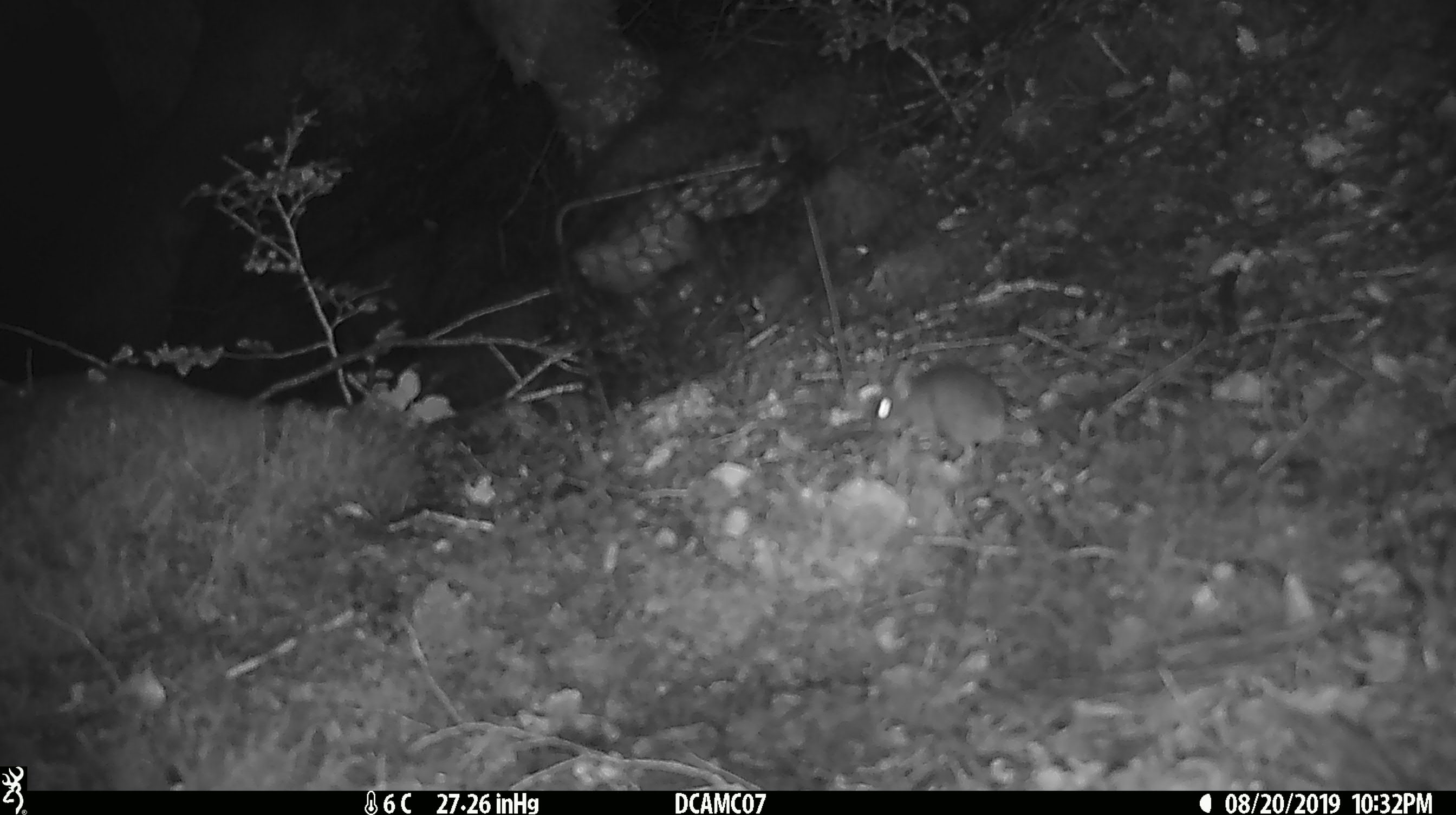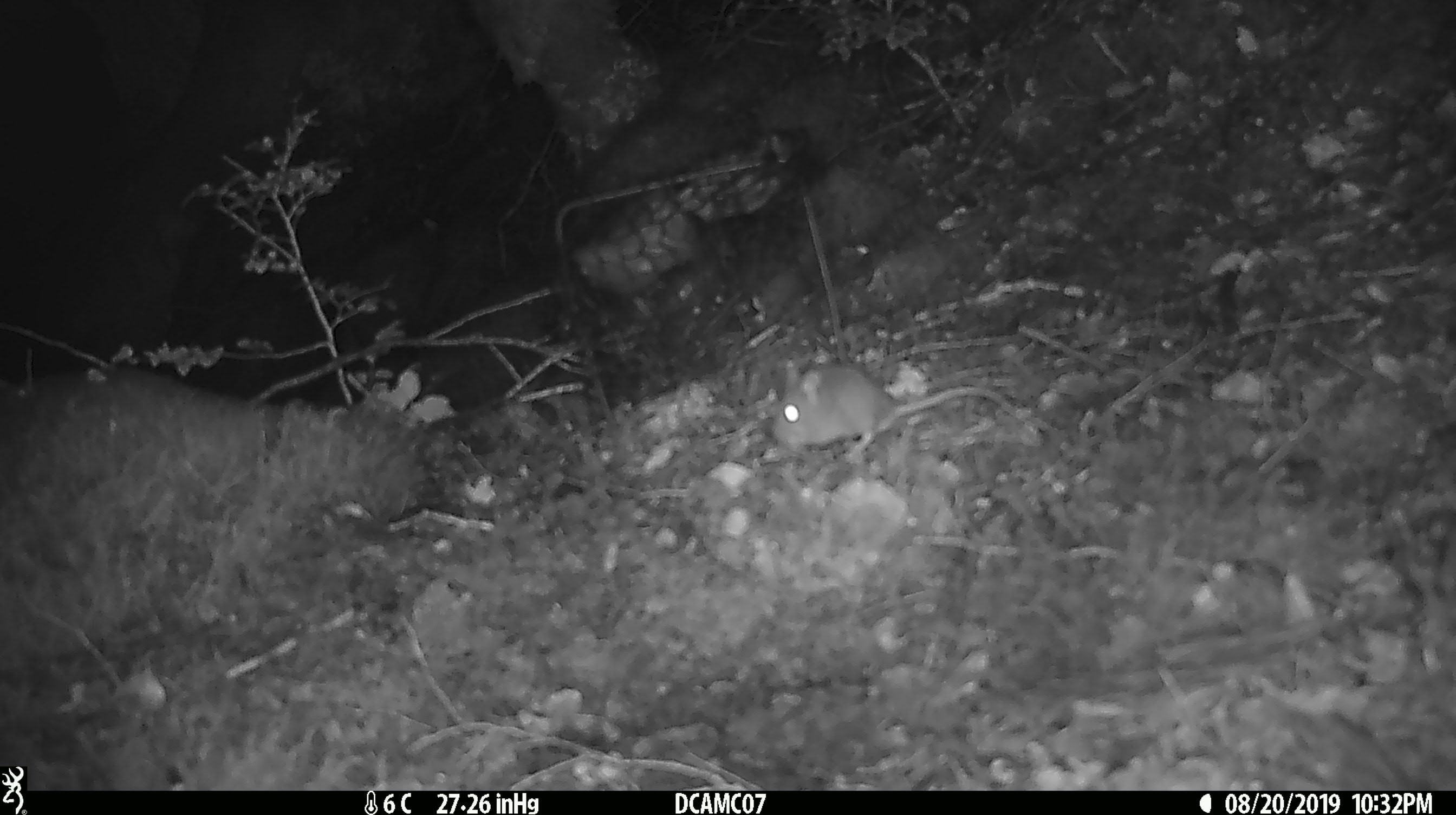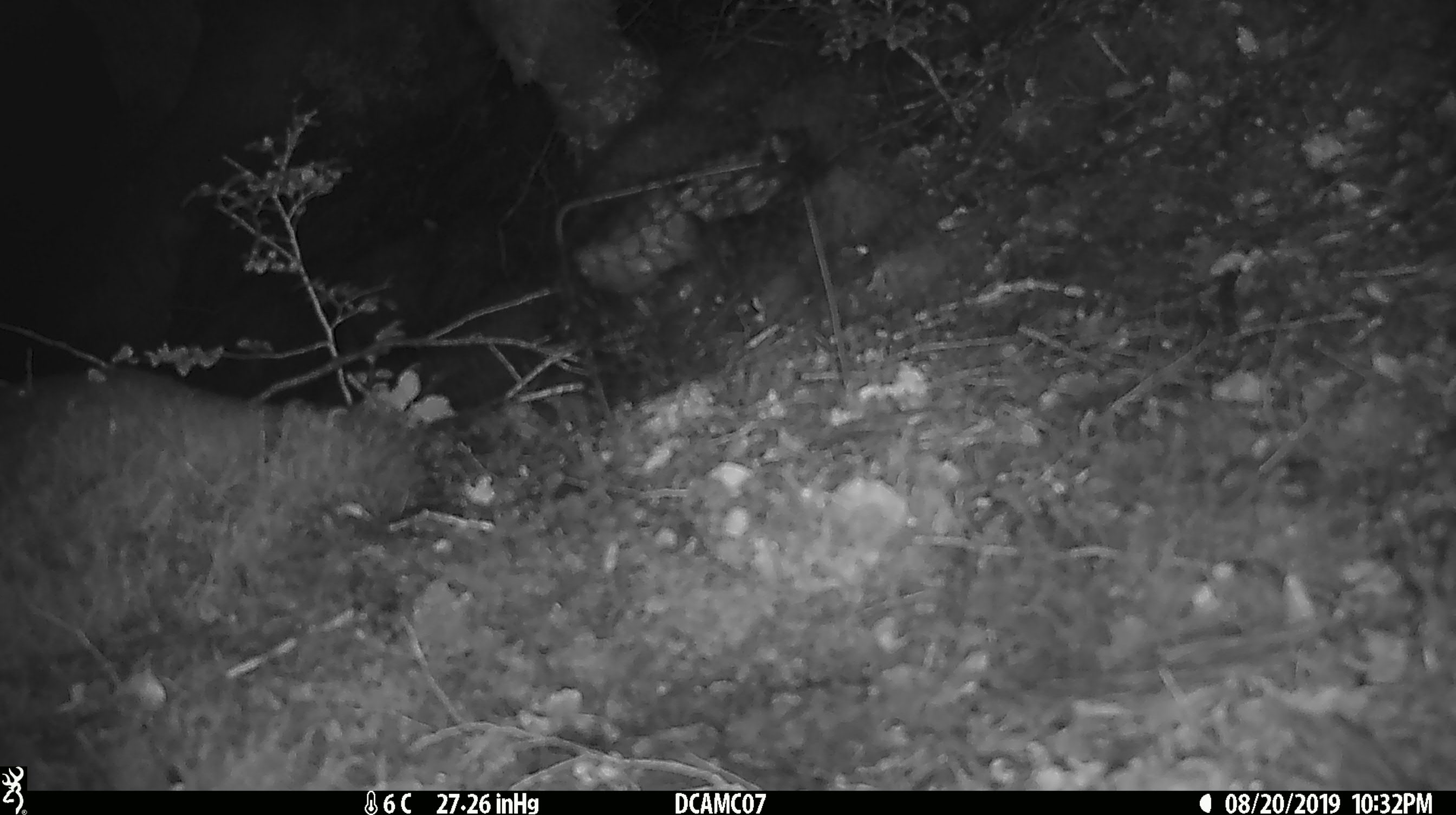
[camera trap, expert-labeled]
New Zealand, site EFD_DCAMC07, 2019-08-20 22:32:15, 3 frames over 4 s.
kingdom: Animalia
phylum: Chordata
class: Mammalia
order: Rodentia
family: Muridae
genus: Mus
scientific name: Mus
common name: mouse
Mouse (Mus).